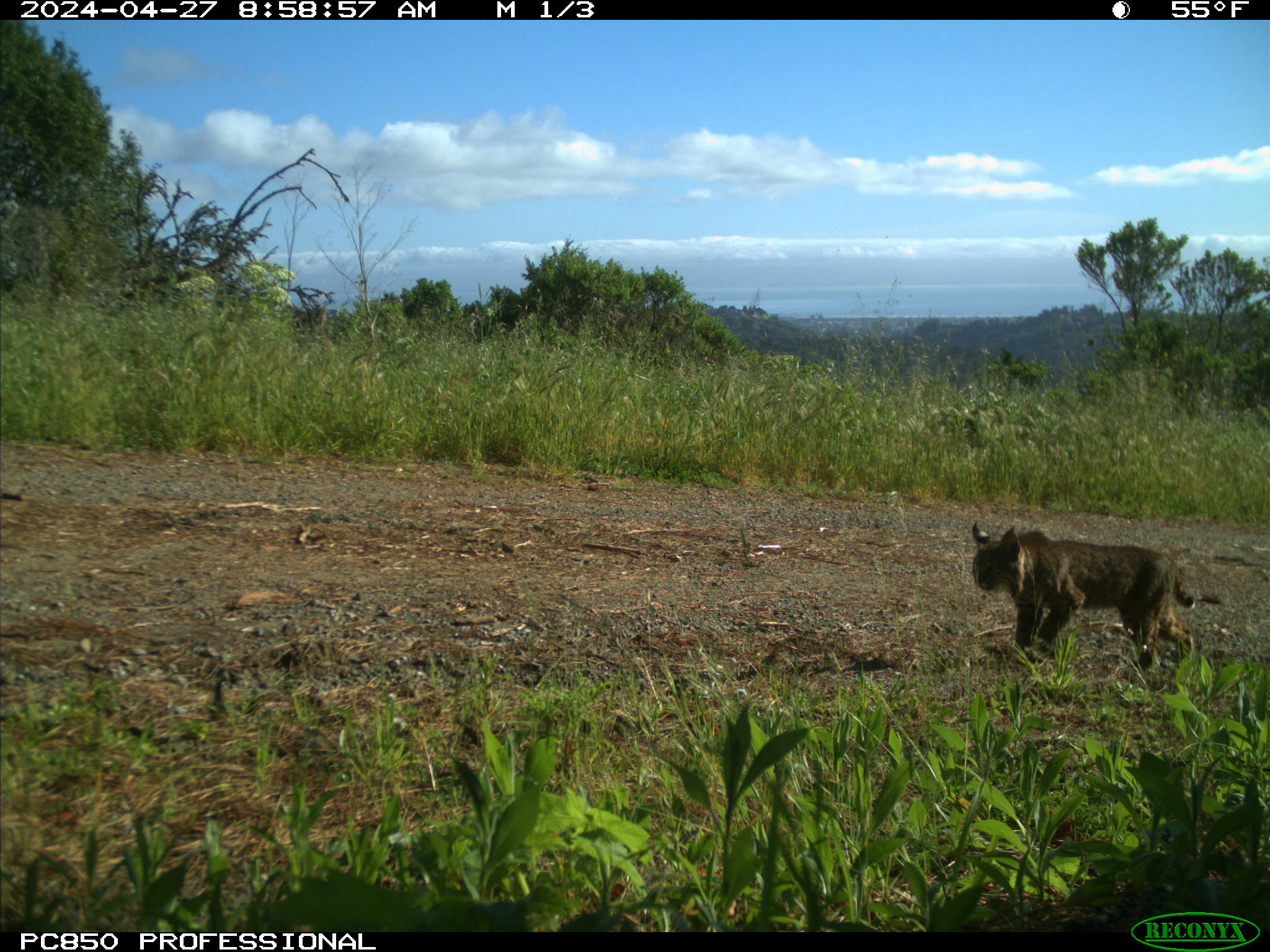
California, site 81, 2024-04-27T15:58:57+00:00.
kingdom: Animalia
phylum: Chordata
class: Mammalia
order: Carnivora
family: Felidae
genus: Lynx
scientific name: Lynx rufus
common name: bobcat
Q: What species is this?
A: Bobcat (Lynx rufus).